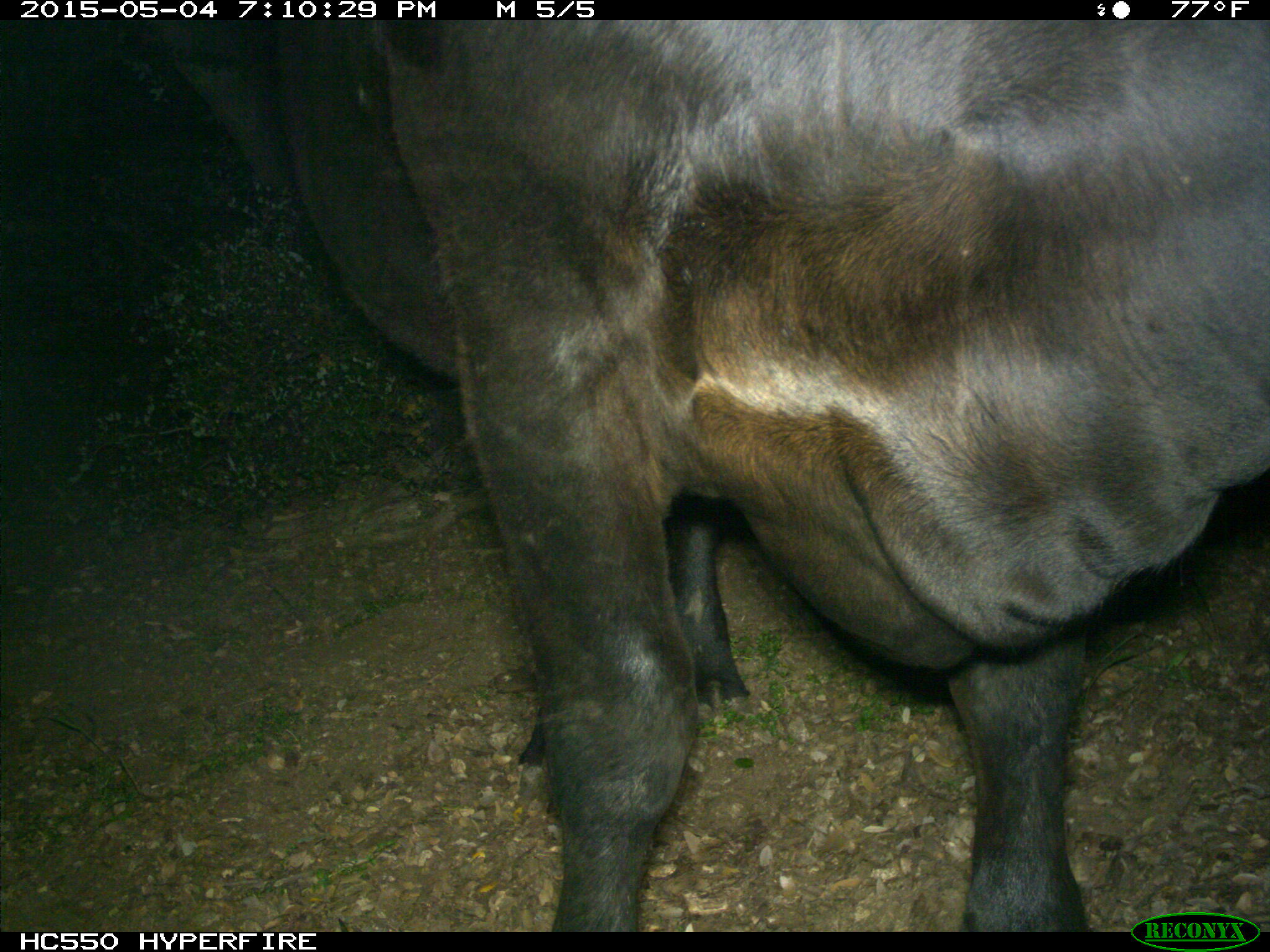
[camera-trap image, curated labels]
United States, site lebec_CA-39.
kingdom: Animalia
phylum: Chordata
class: Mammalia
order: Artiodactyla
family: Bovidae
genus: Bos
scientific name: Bos taurus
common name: domestic cow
Bos taurus (domestic cow).